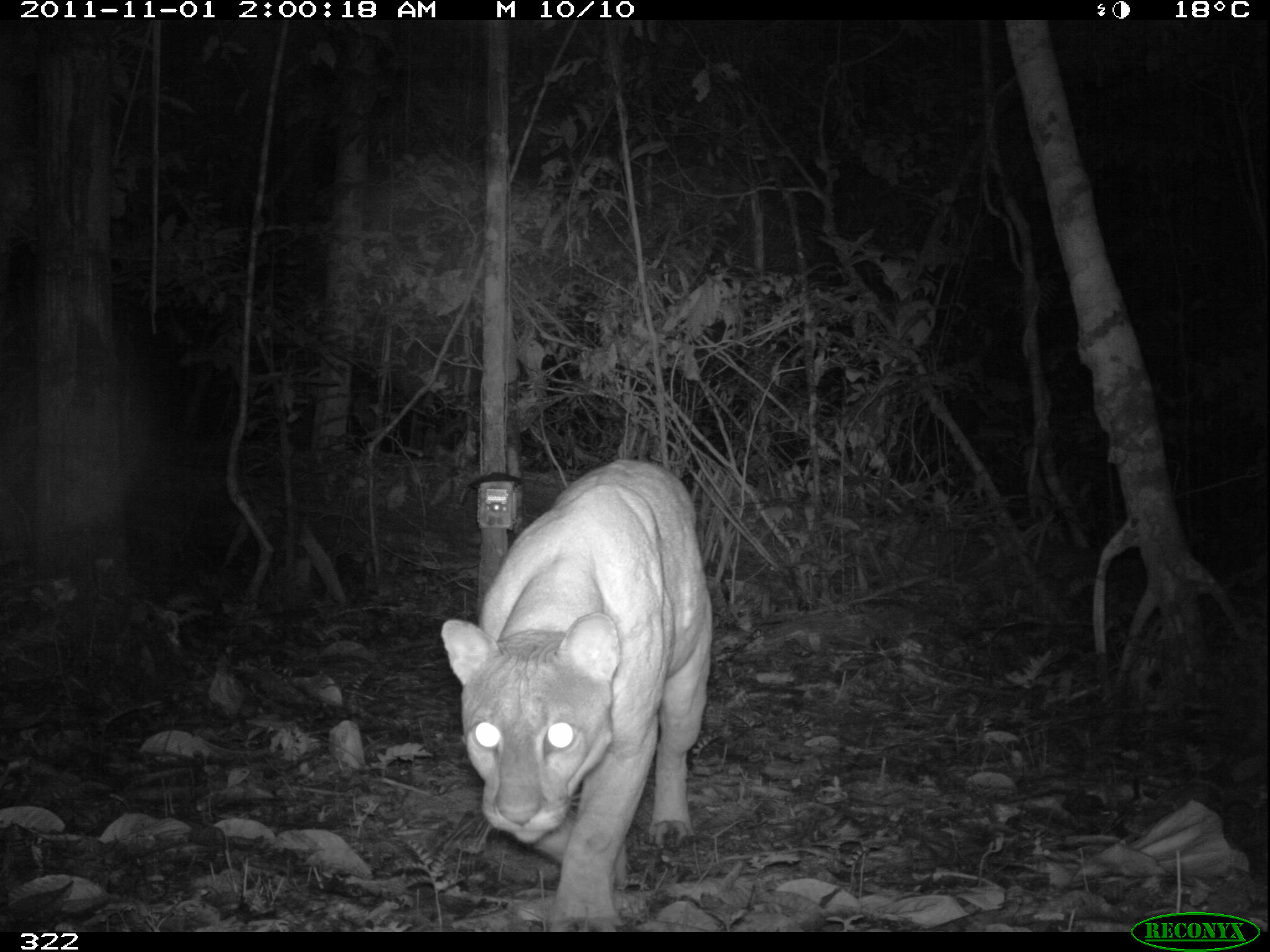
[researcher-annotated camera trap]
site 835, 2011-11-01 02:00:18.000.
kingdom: Animalia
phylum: Chordata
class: Mammalia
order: Carnivora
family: Felidae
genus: Puma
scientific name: Puma concolor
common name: mountain lion